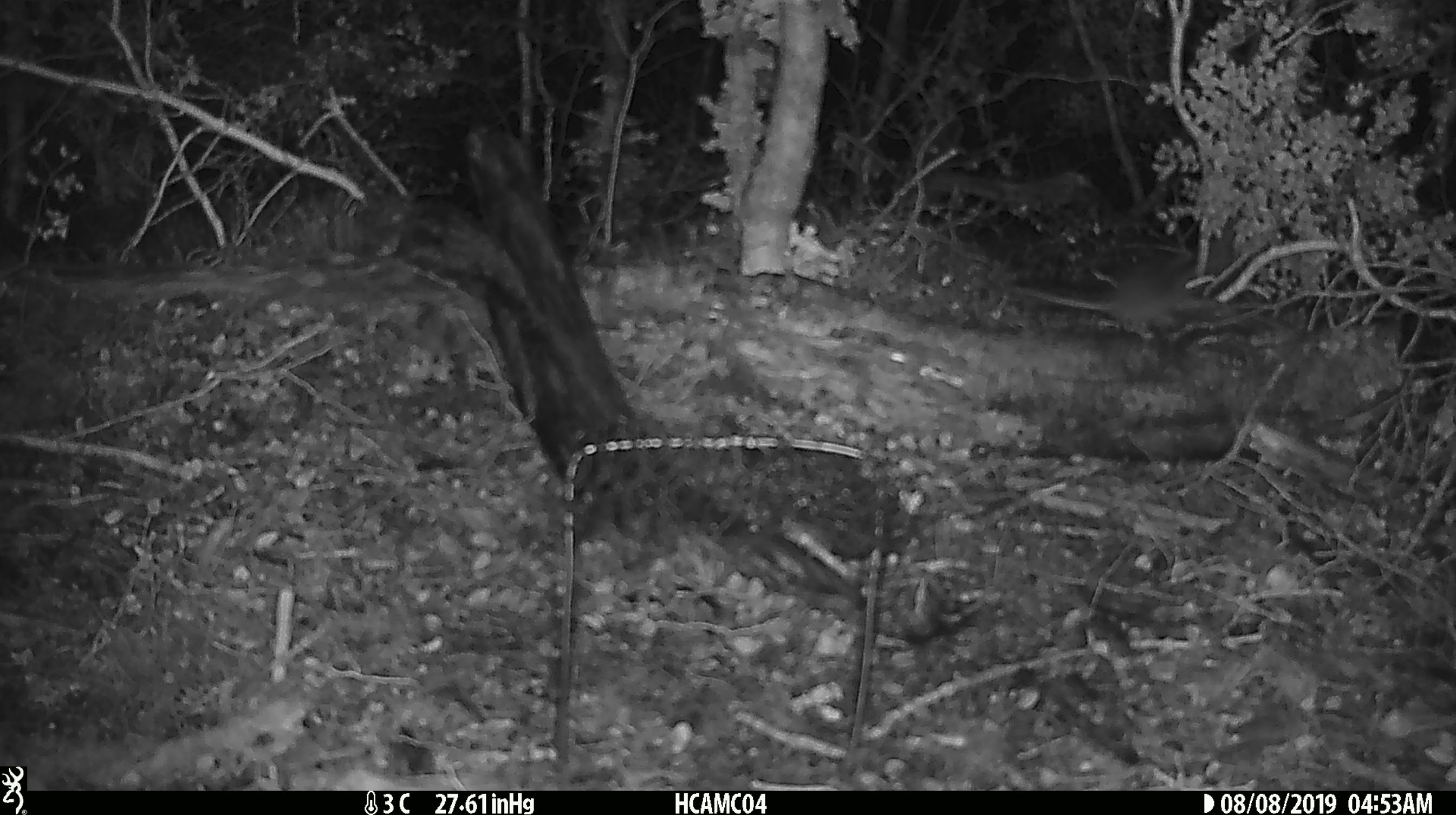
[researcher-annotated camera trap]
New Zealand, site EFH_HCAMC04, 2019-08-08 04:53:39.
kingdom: Animalia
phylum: Chordata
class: Mammalia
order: Rodentia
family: Muridae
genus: Mus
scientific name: Mus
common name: mouse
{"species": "mouse (Mus)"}